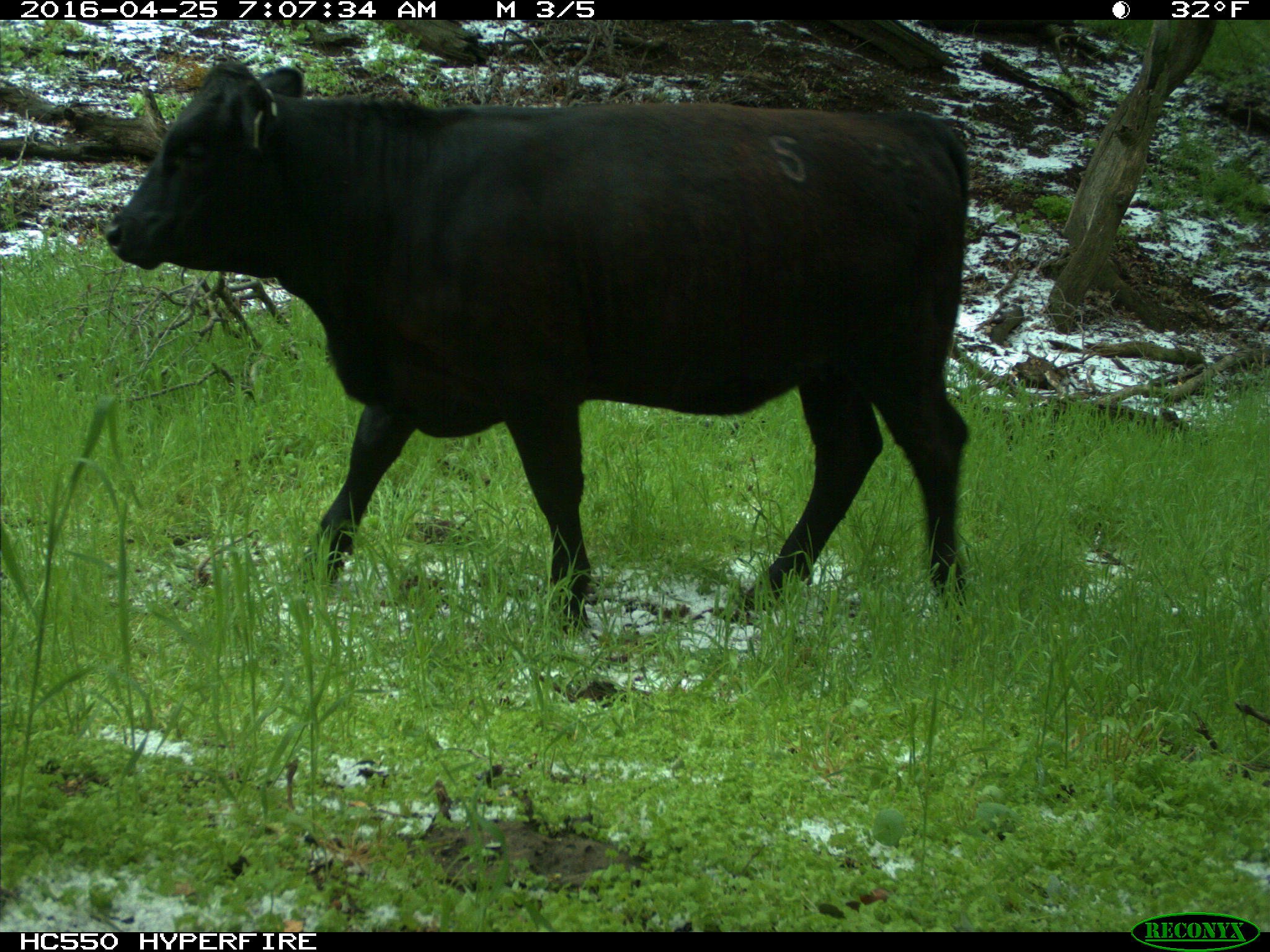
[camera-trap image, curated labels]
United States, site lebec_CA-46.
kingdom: Animalia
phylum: Chordata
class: Mammalia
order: Artiodactyla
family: Bovidae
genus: Bos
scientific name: Bos taurus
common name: domestic cow